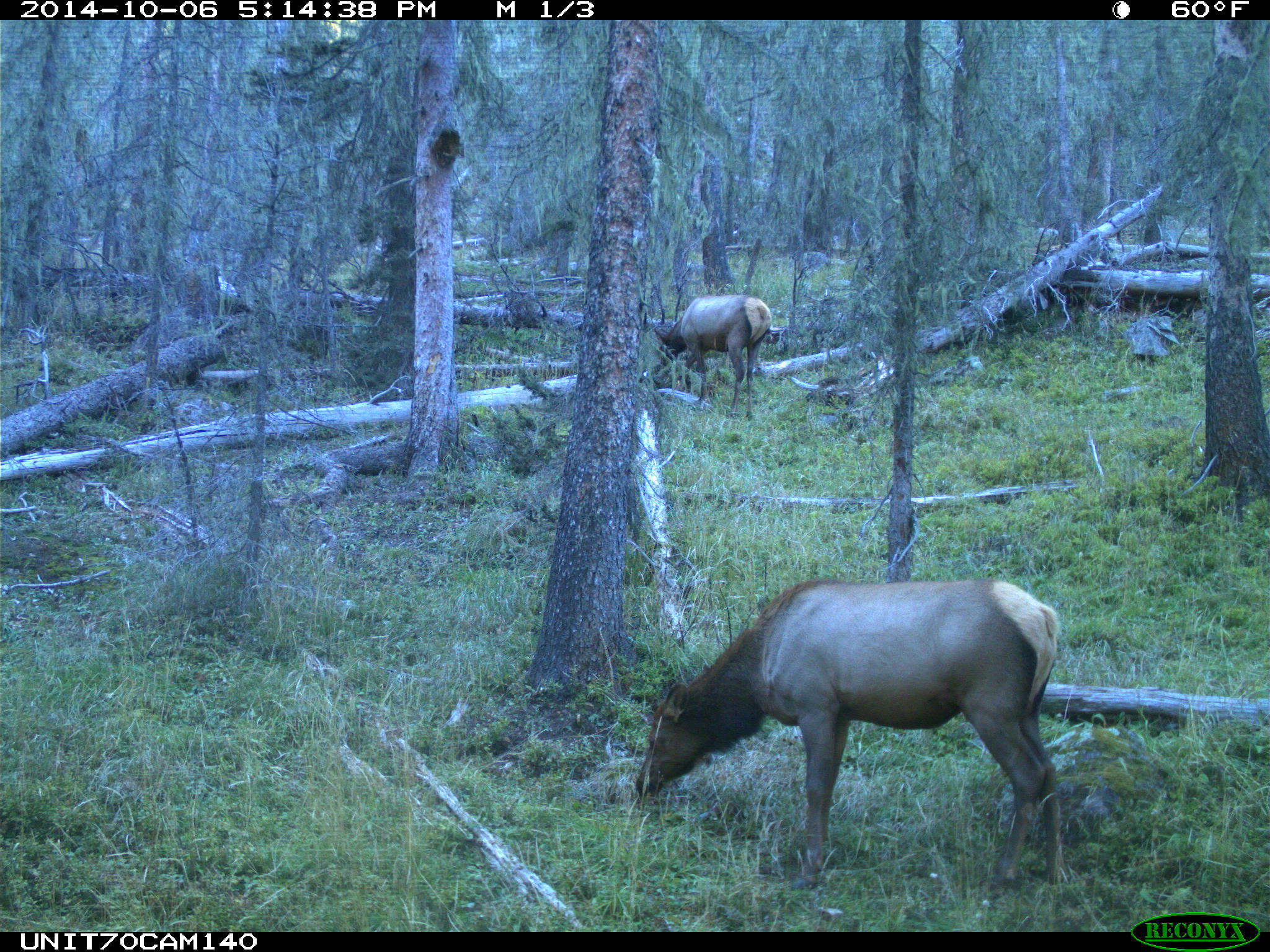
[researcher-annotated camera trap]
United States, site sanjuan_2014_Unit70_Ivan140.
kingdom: Animalia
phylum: Chordata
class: Mammalia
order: Artiodactyla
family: Cervidae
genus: Cervus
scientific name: Cervus elaphus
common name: red deer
Cervus elaphus (red deer).